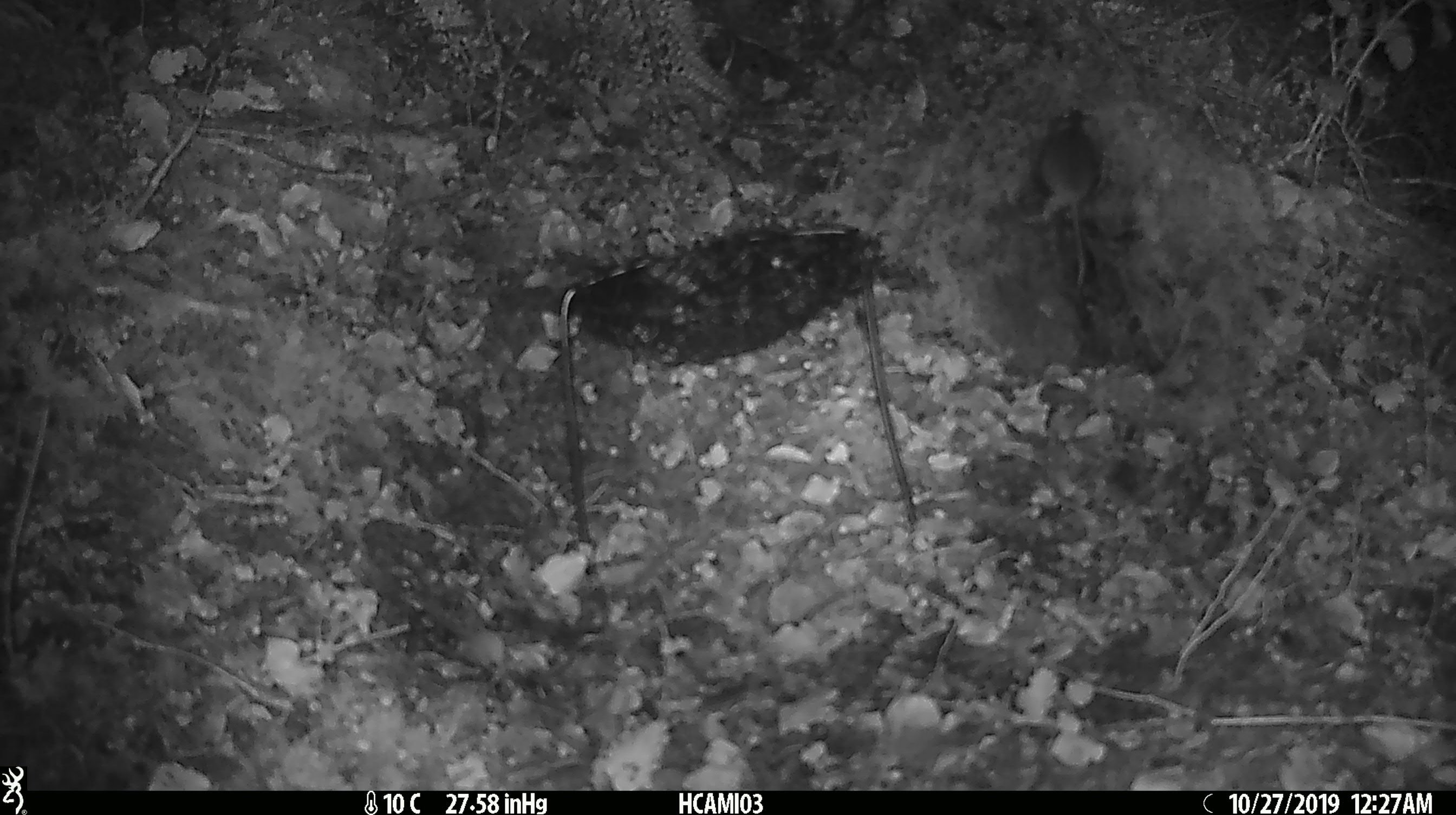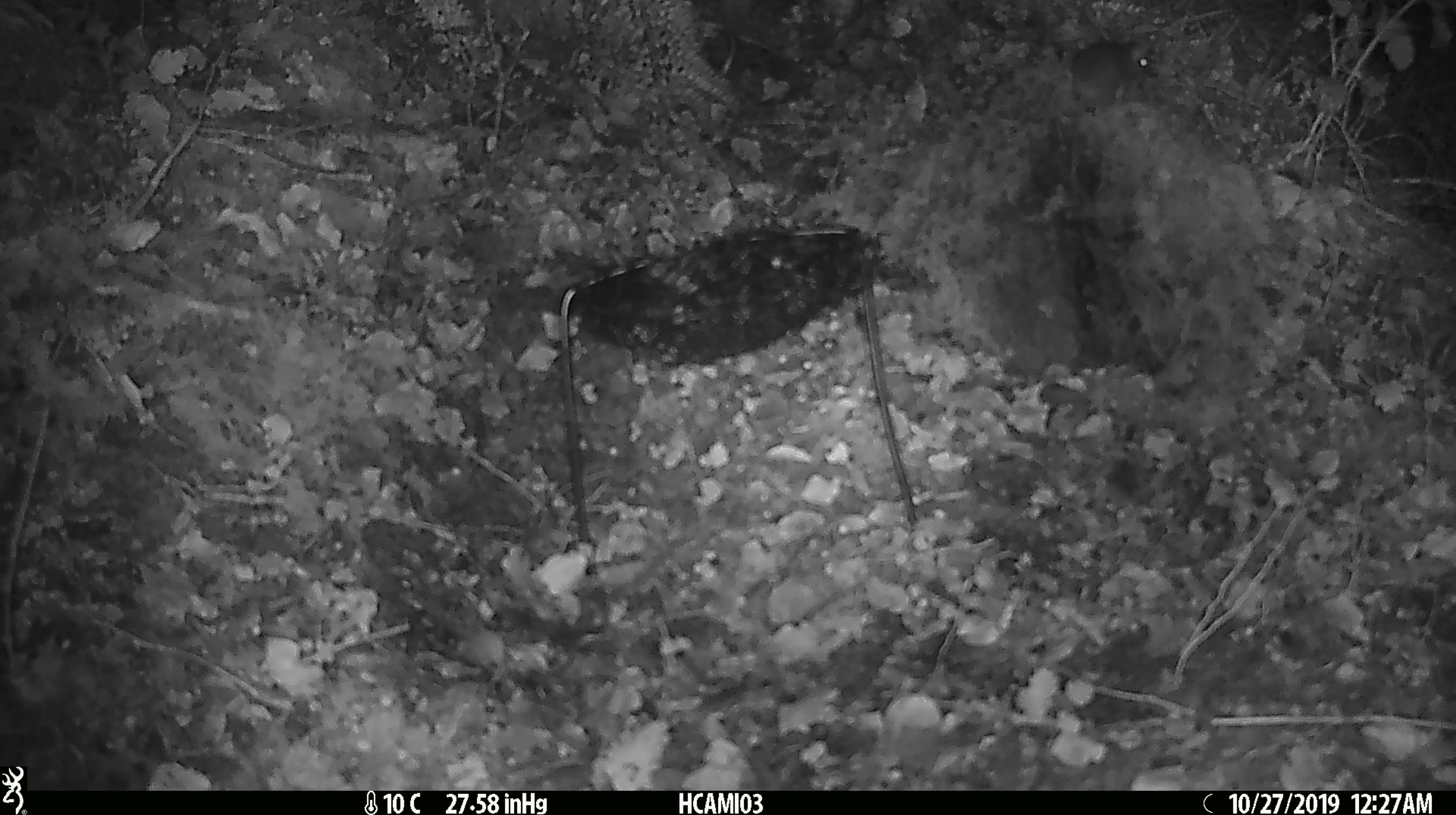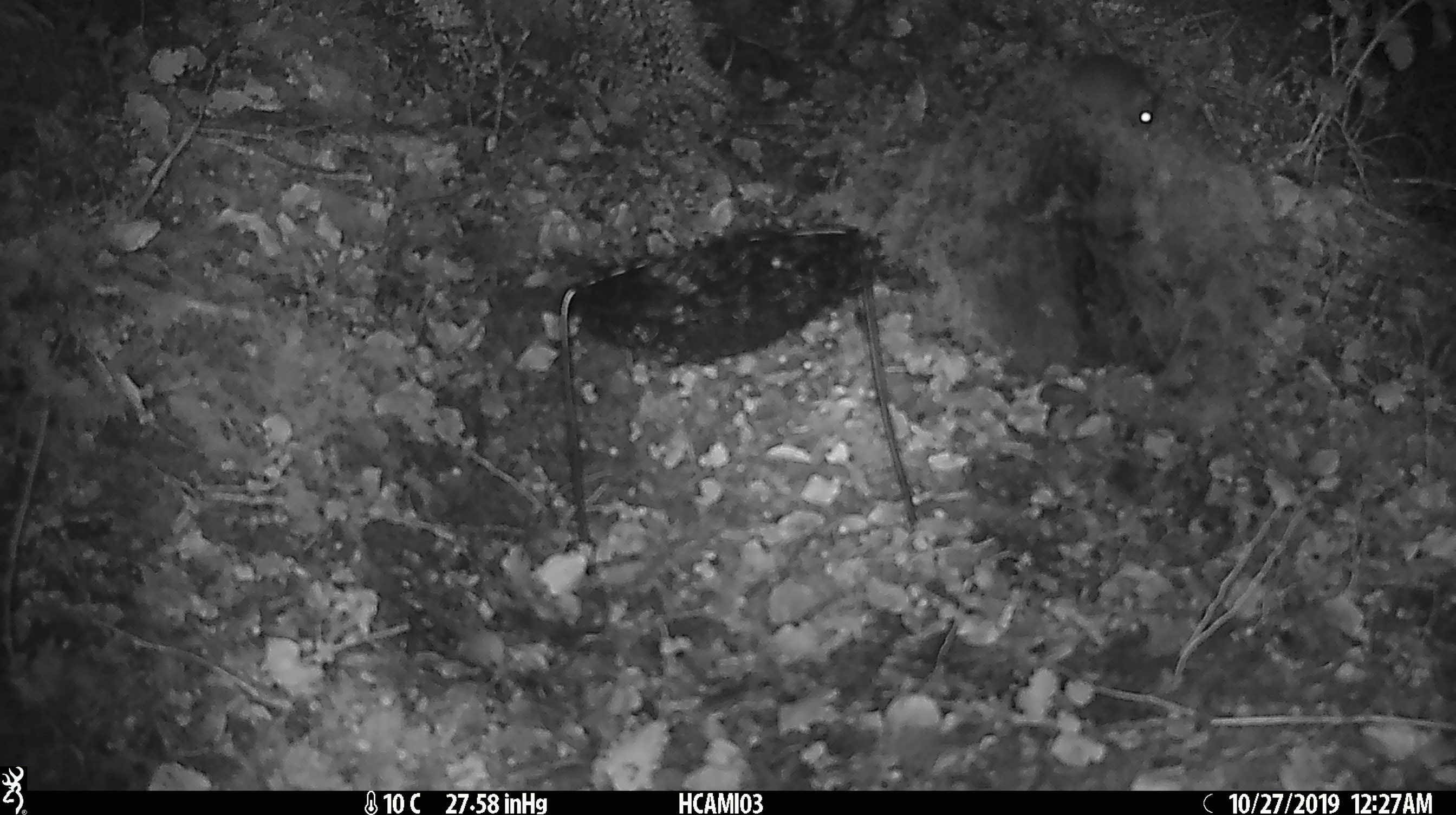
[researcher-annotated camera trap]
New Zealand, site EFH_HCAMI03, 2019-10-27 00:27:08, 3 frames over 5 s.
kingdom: Animalia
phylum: Chordata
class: Mammalia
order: Rodentia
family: Muridae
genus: Mus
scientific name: Mus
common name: mouse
Mouse (Mus).